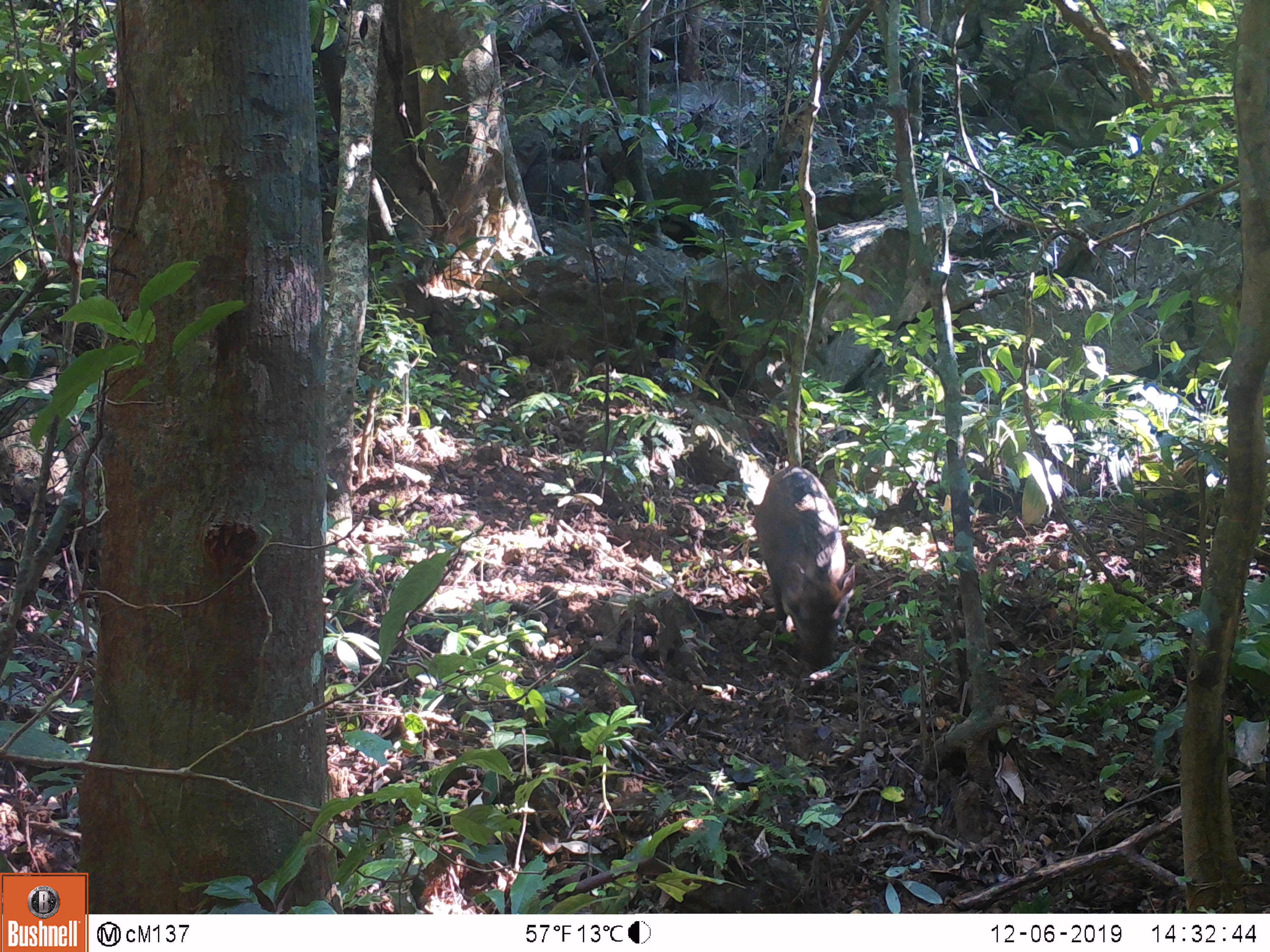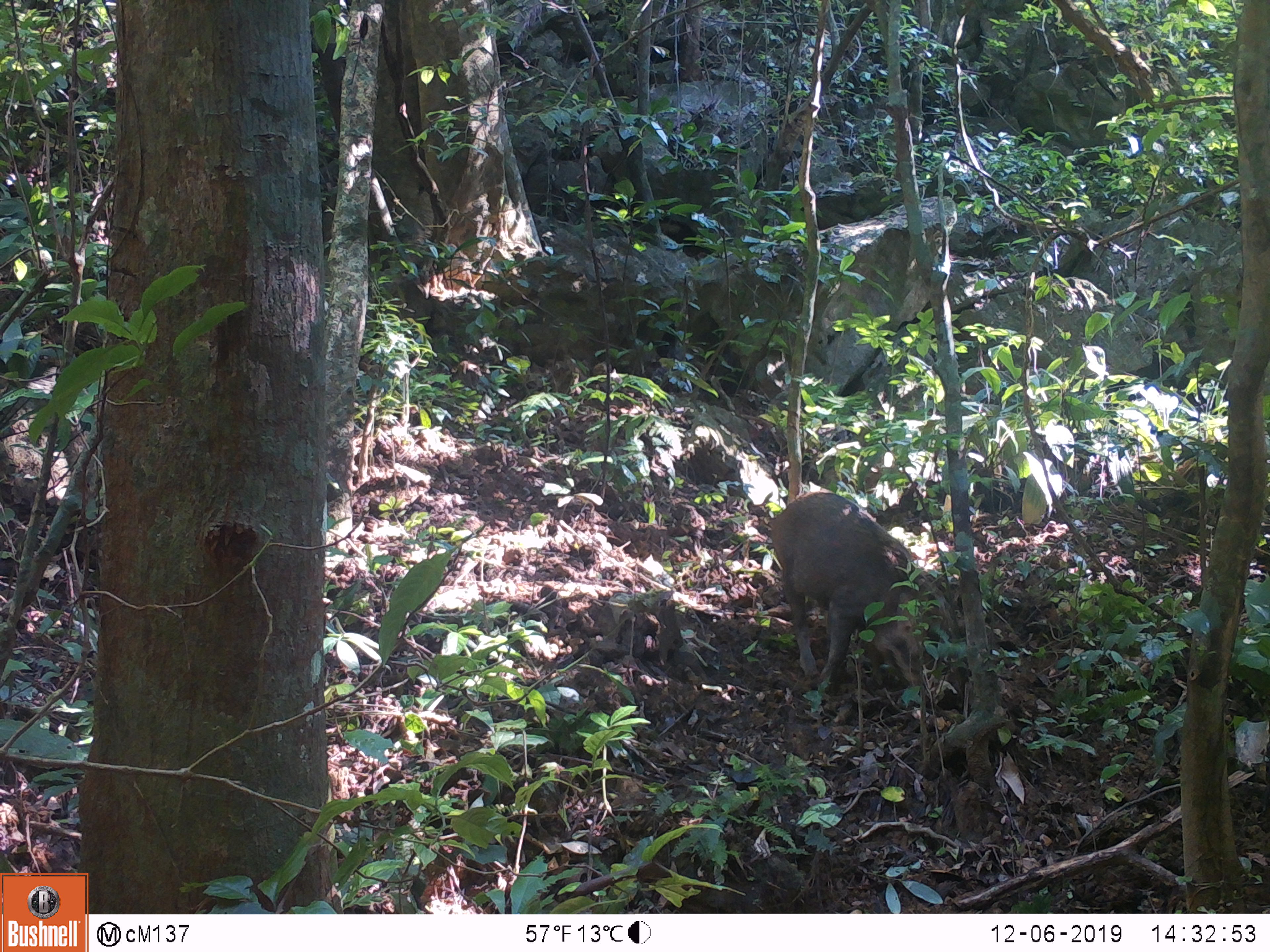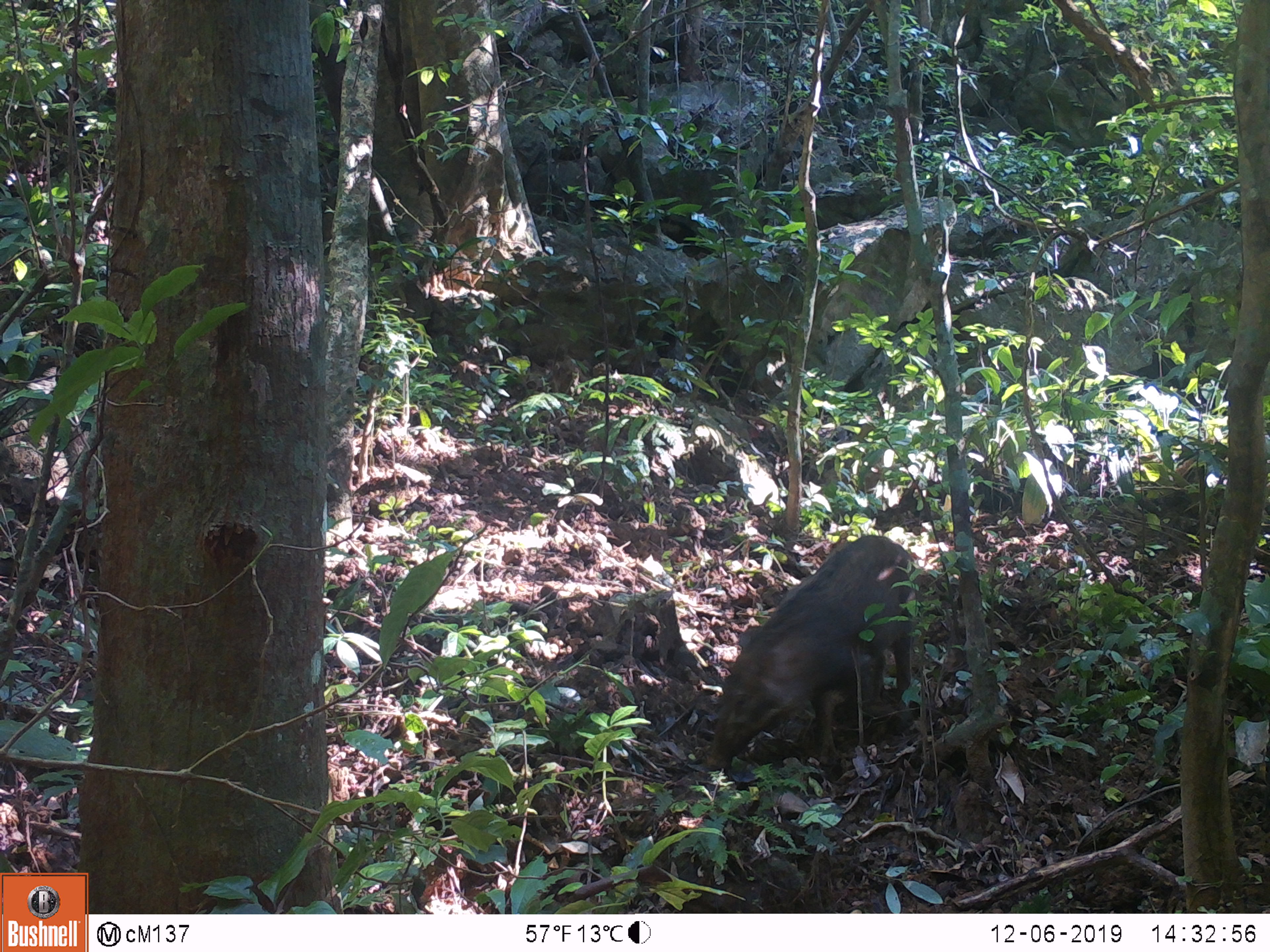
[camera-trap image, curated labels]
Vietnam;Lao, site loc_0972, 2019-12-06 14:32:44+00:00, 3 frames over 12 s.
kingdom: Animalia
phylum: Chordata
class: Mammalia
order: Artiodactyla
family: Suidae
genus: Sus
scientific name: Sus scrofa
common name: eurasian wild pig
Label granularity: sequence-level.